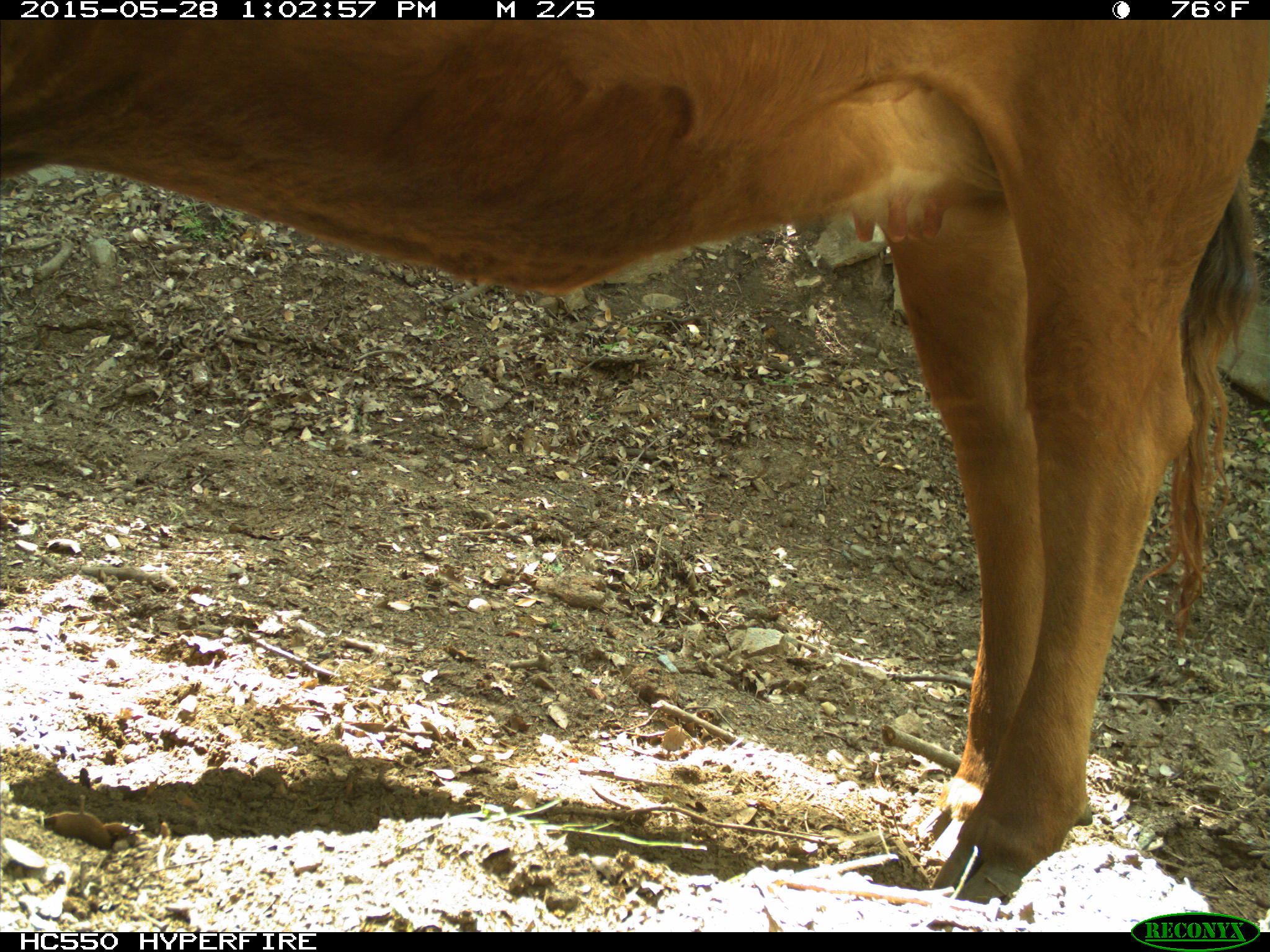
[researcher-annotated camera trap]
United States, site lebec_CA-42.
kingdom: Animalia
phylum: Chordata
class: Mammalia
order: Artiodactyla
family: Bovidae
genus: Bos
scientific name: Bos taurus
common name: domestic cow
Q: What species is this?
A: Bos taurus (domestic cow).